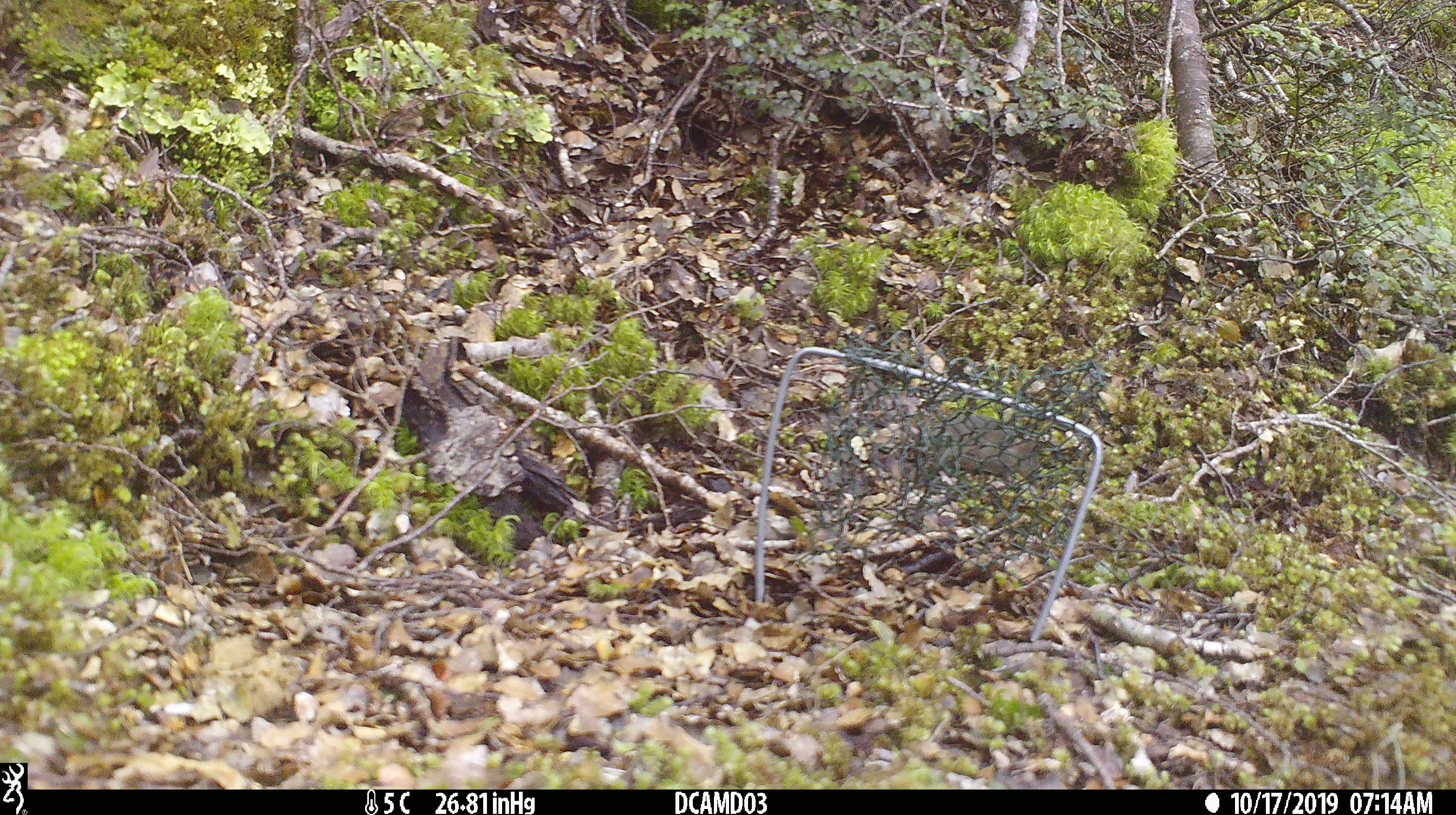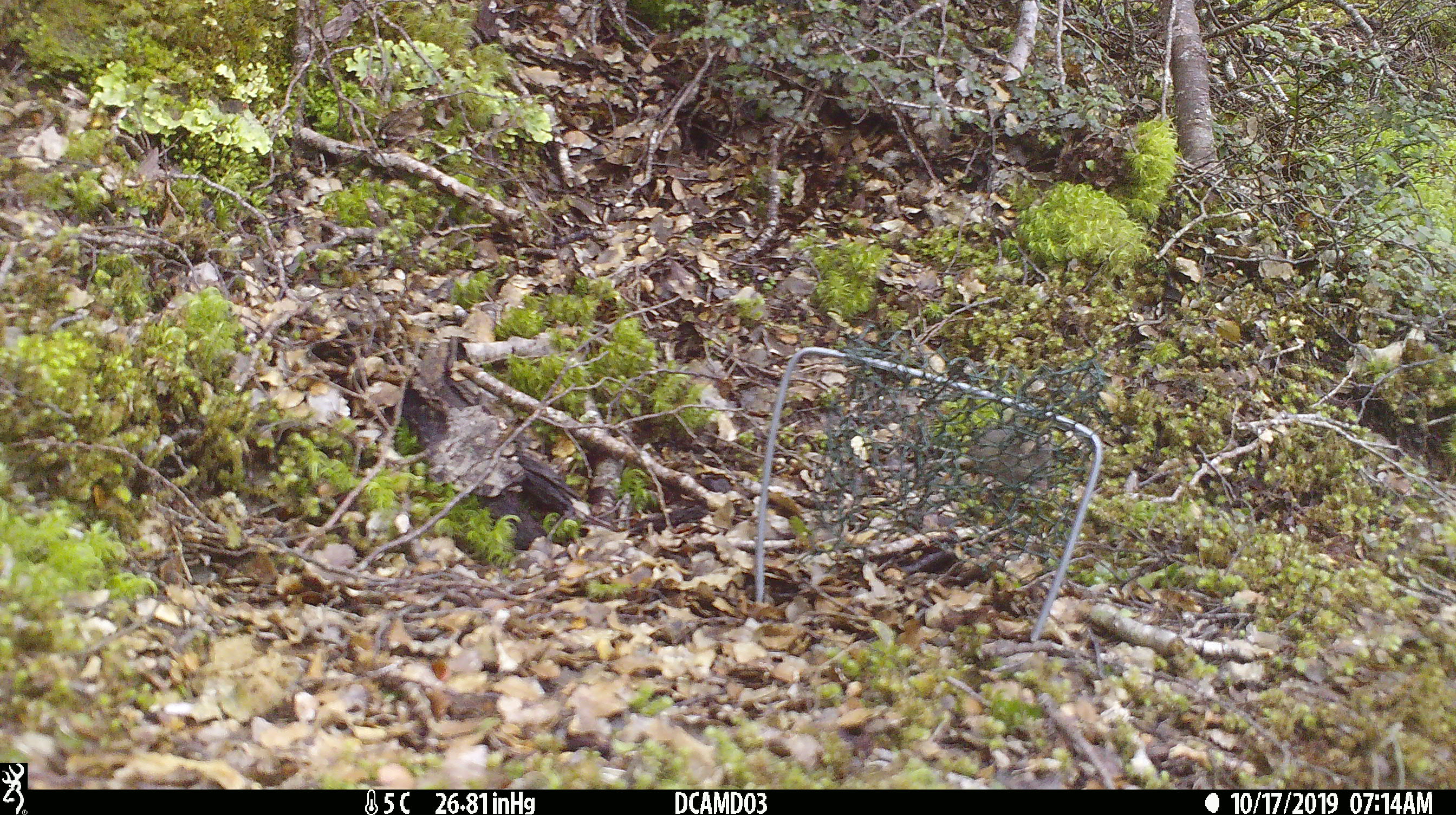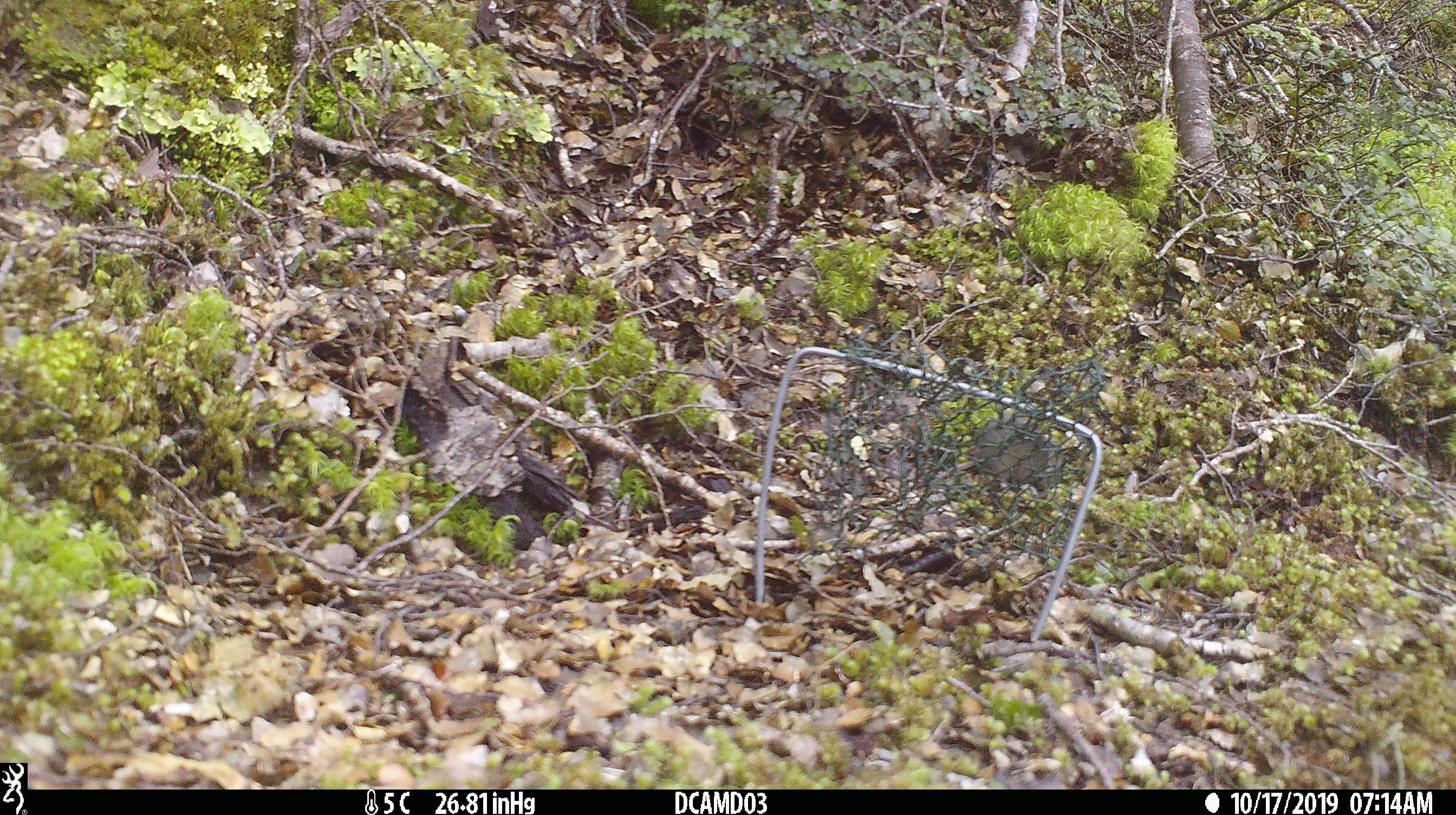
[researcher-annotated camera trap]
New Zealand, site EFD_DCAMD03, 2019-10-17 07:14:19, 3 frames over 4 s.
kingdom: Animalia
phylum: Chordata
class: Mammalia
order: Rodentia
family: Muridae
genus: Mus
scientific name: Mus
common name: mouse